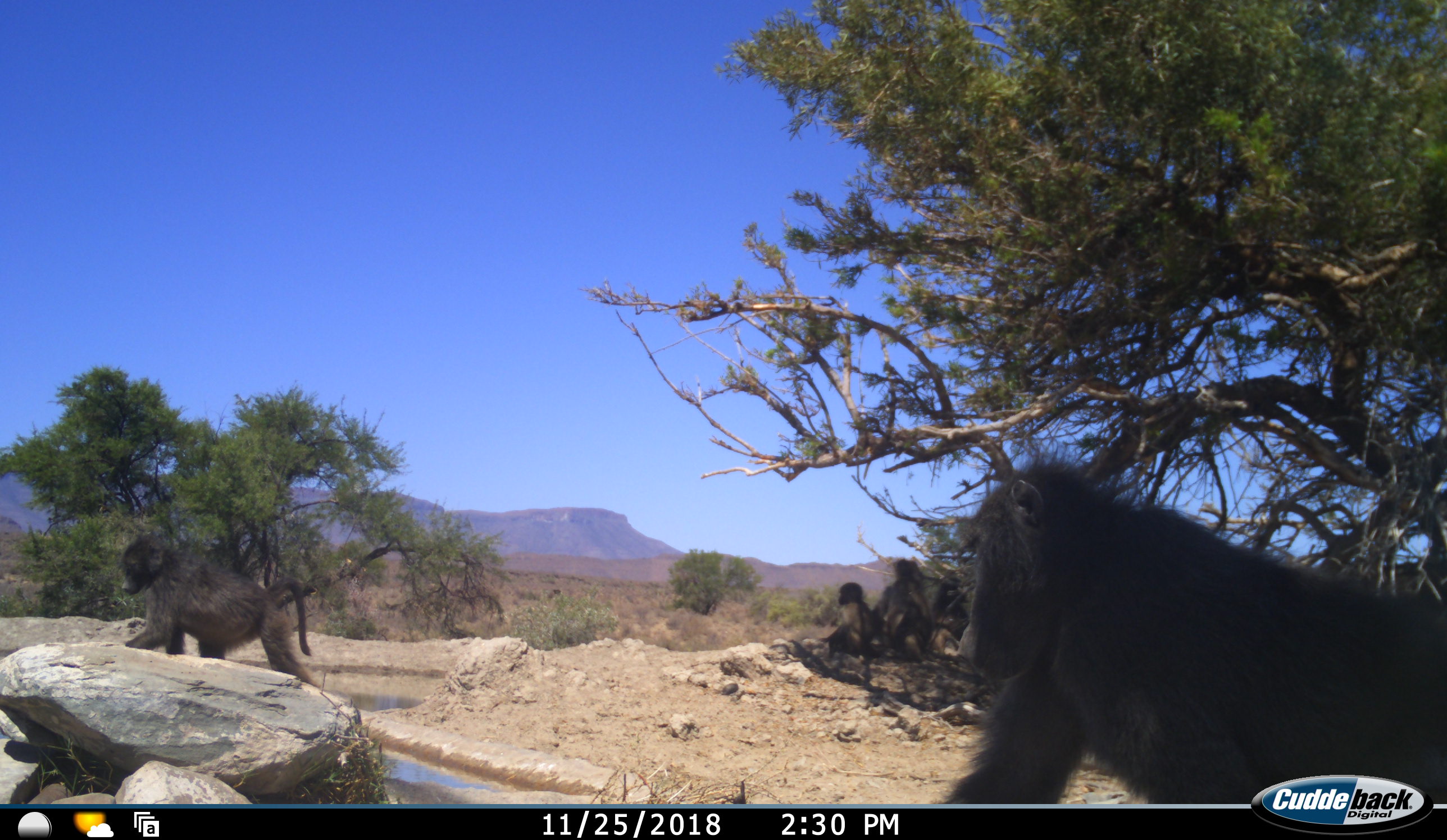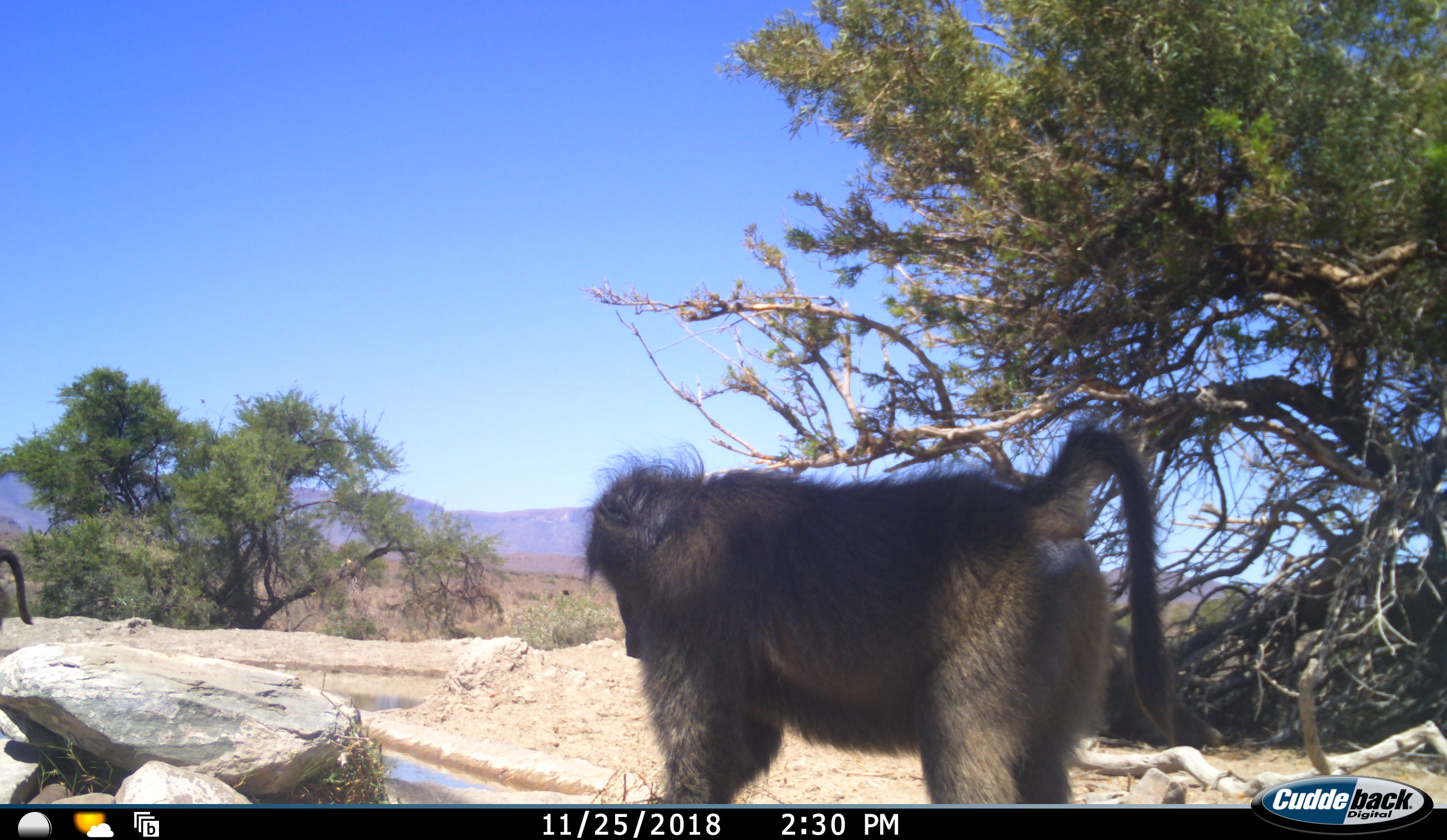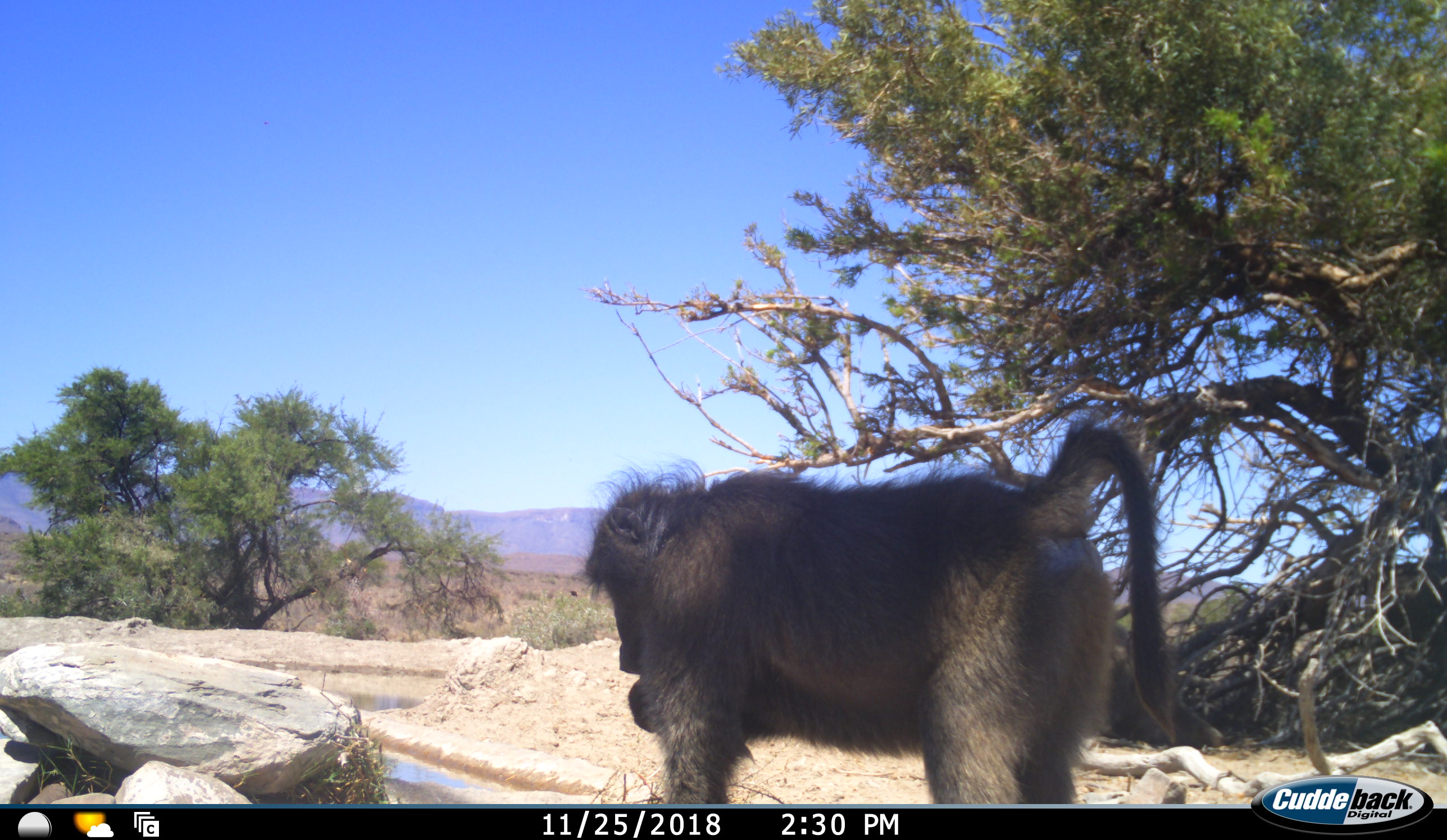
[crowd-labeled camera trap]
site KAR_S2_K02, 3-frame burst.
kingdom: Animalia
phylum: Chordata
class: Mammalia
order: Primates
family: Cercopithecidae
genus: Papio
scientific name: Papio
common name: baboon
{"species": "baboon (Papio)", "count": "5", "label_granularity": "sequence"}